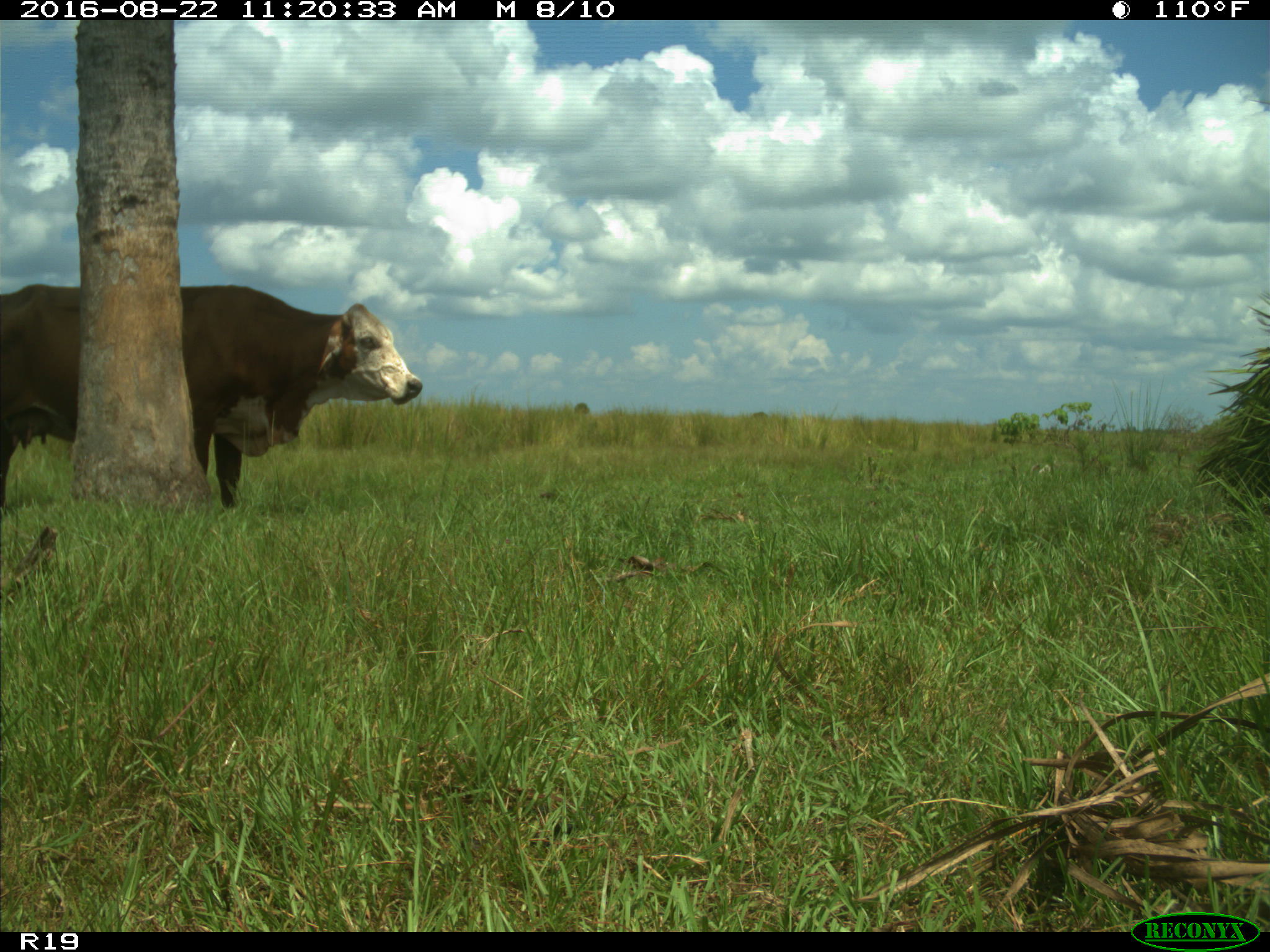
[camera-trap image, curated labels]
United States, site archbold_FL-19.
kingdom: Animalia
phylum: Chordata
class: Mammalia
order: Artiodactyla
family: Bovidae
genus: Bos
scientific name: Bos taurus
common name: domestic cow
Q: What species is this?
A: Bos taurus (domestic cow).